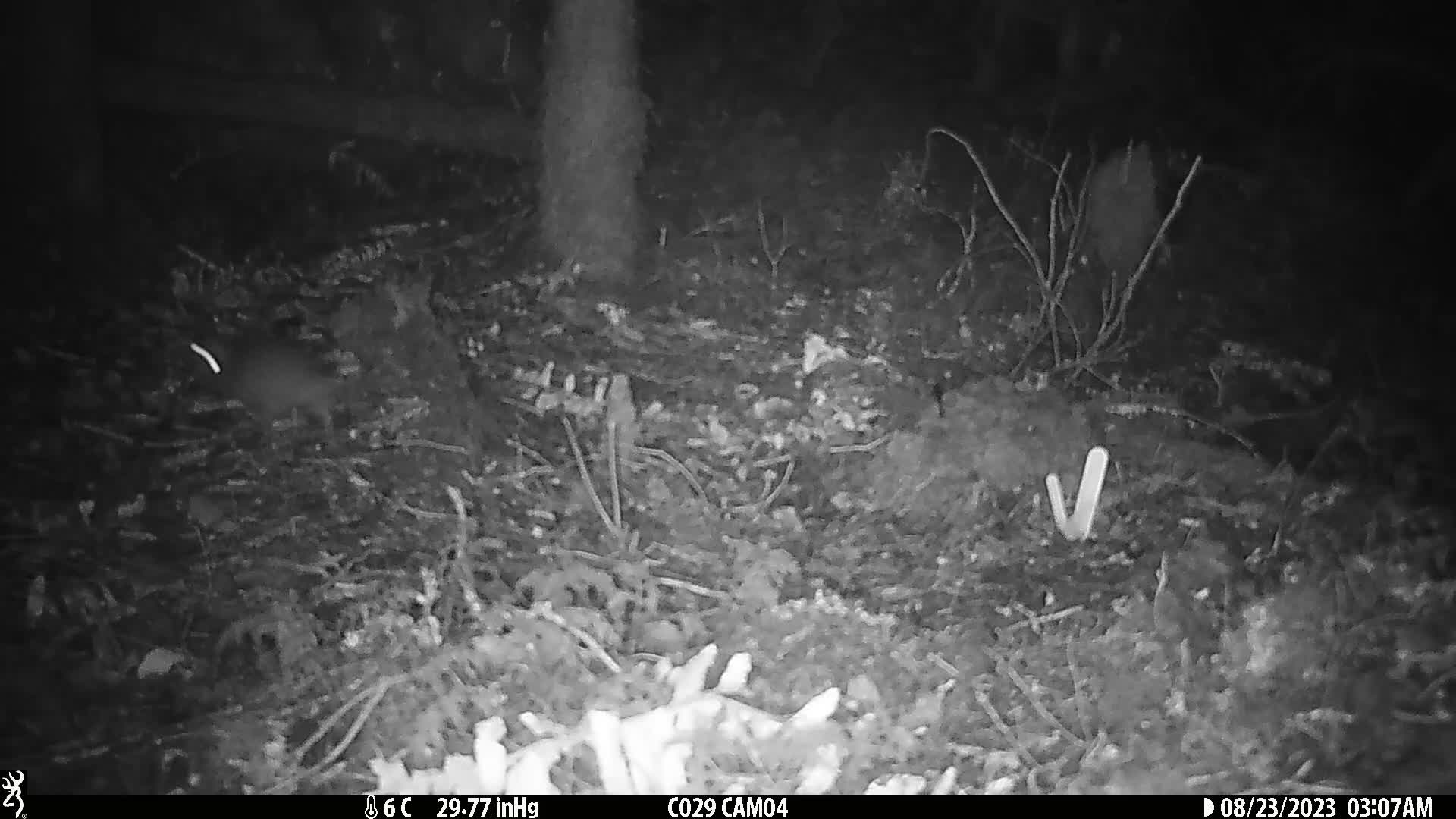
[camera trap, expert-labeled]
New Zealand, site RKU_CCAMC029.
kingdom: Animalia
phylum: Chordata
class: Mammalia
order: Rodentia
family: Muridae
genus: Rattus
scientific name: Rattus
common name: rat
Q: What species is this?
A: Rat (Rattus).